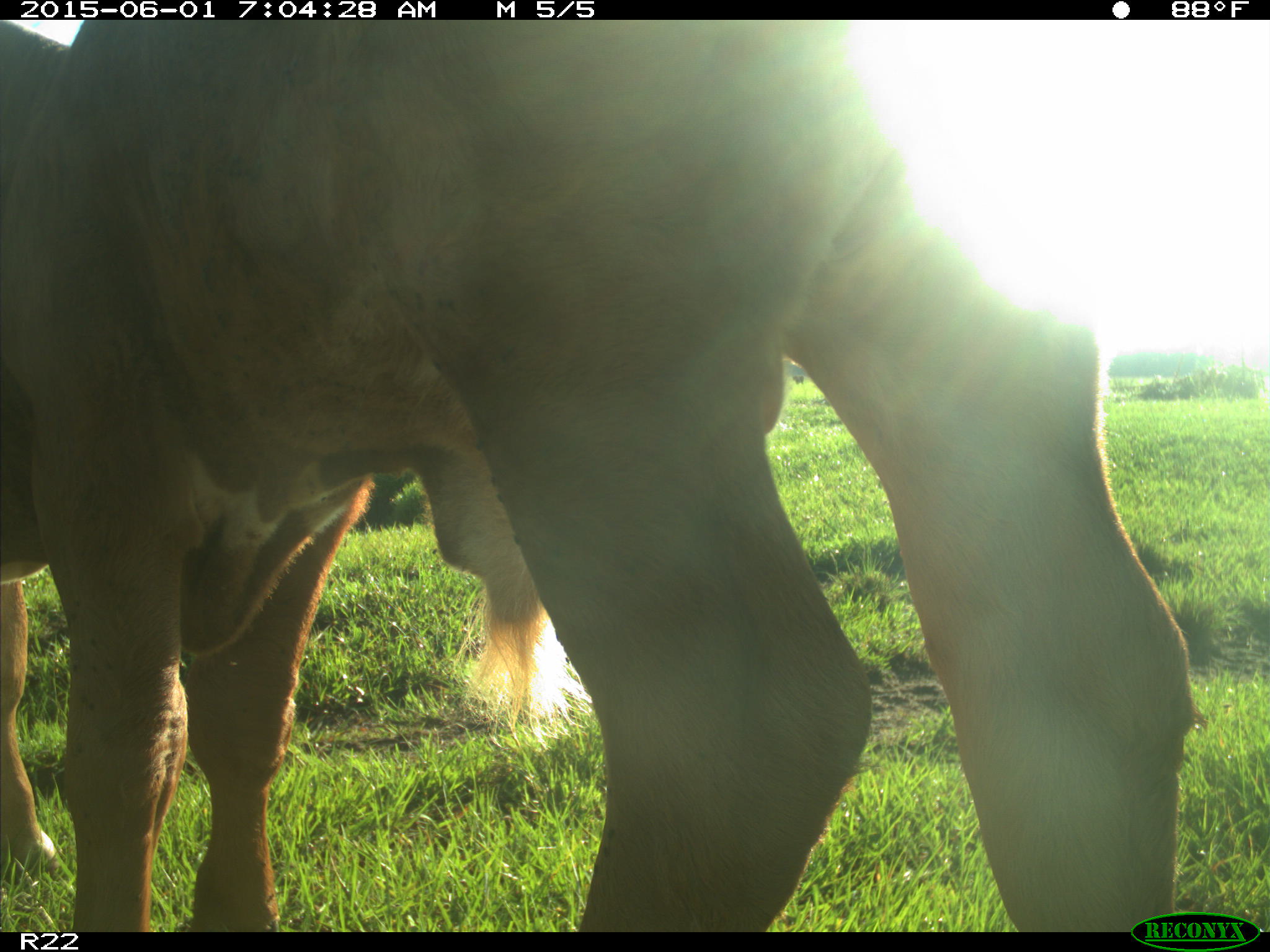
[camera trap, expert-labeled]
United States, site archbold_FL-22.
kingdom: Animalia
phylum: Chordata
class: Mammalia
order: Artiodactyla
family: Bovidae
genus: Bos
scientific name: Bos taurus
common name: domestic cow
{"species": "Bos taurus (domestic cow)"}